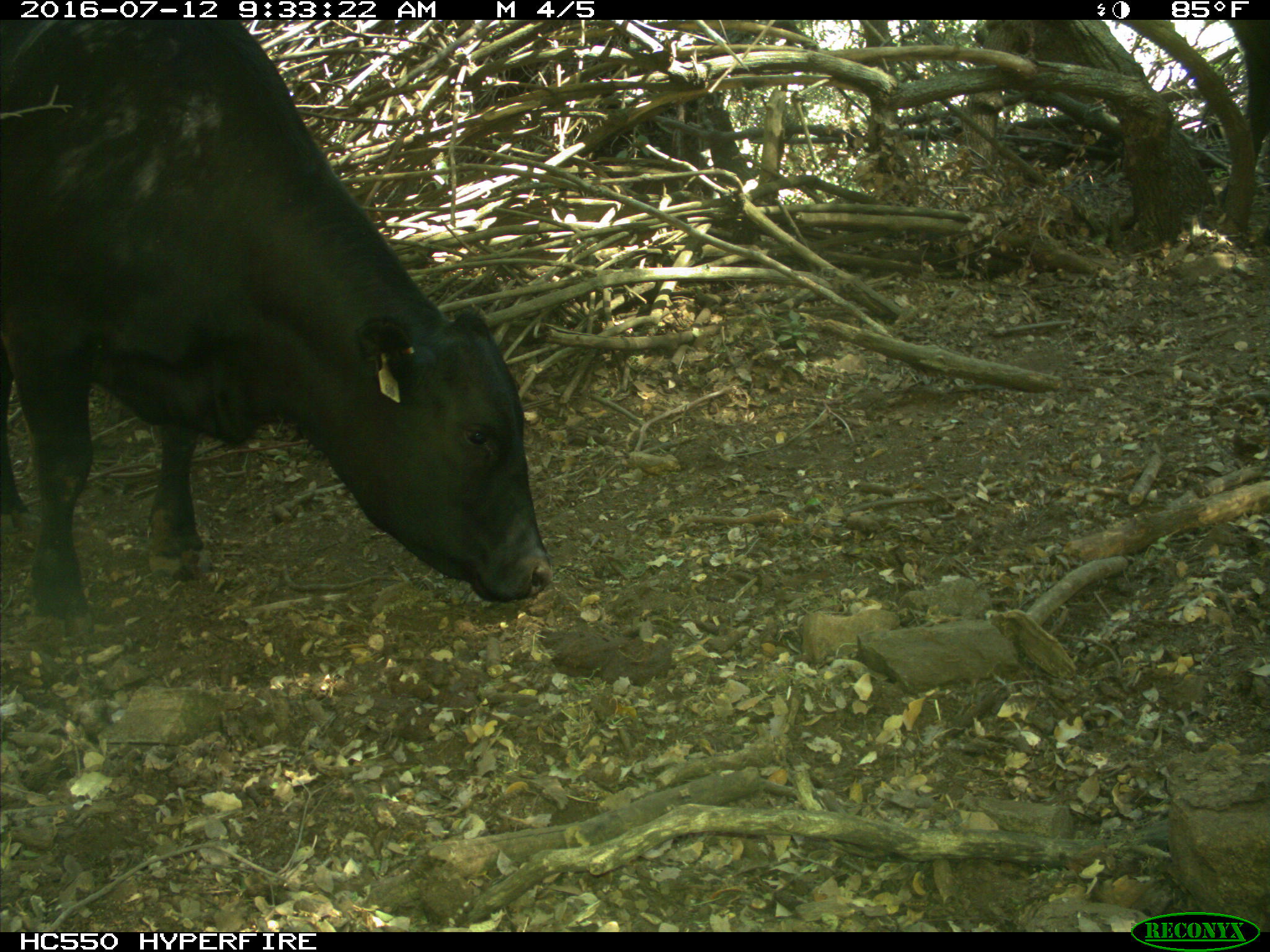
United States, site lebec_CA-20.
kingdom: Animalia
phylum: Chordata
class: Mammalia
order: Artiodactyla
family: Bovidae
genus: Bos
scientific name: Bos taurus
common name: domestic cow